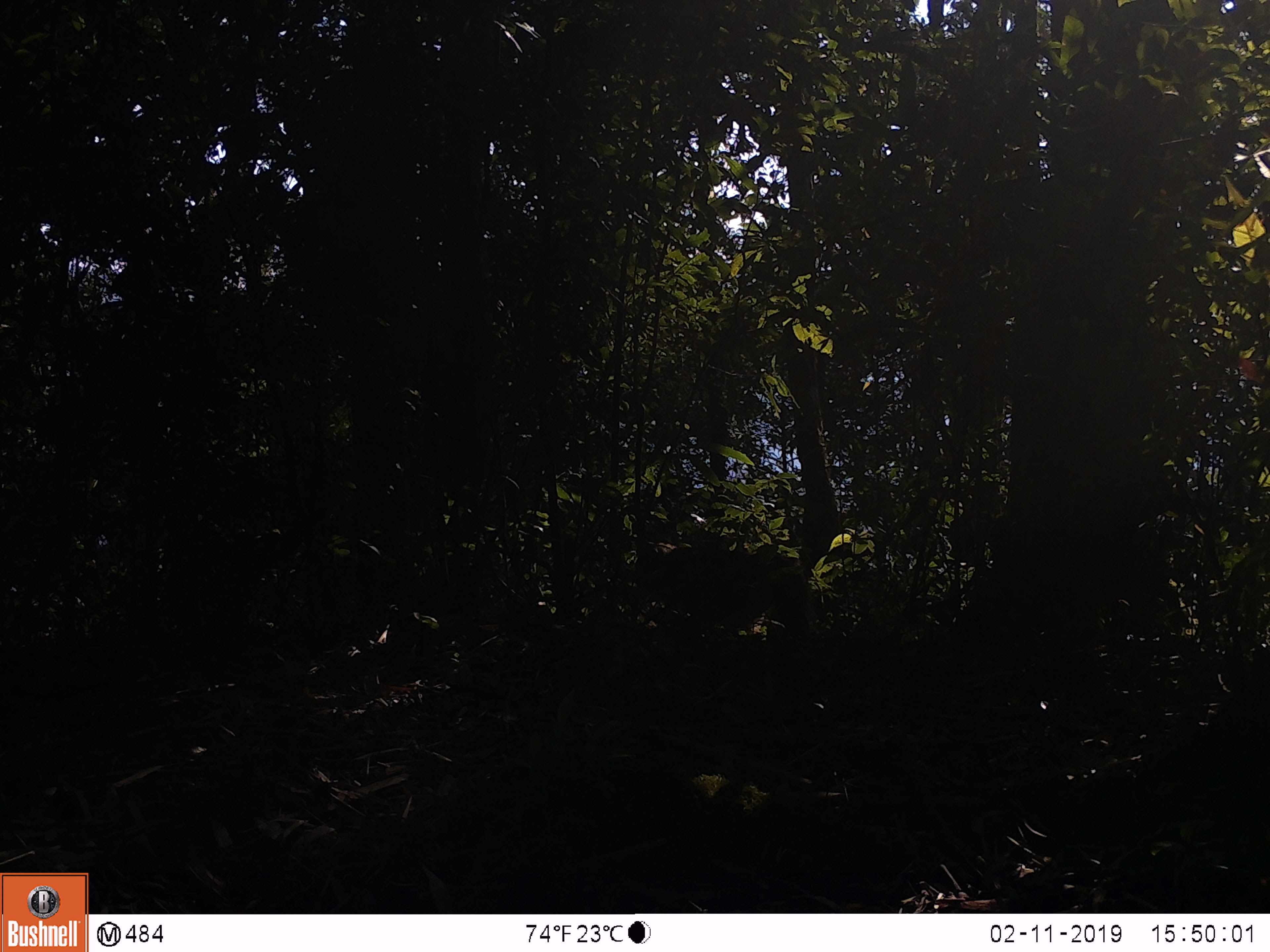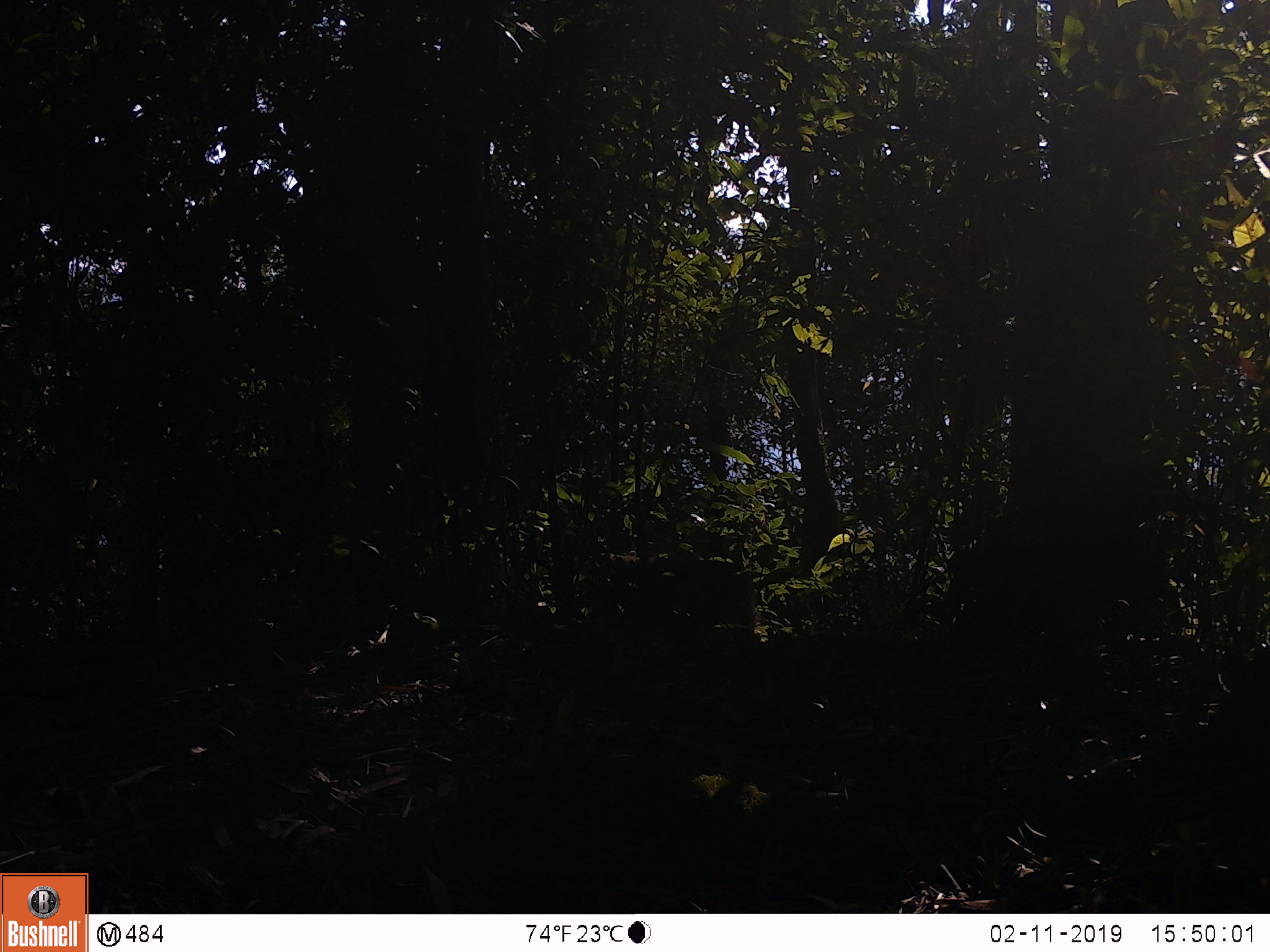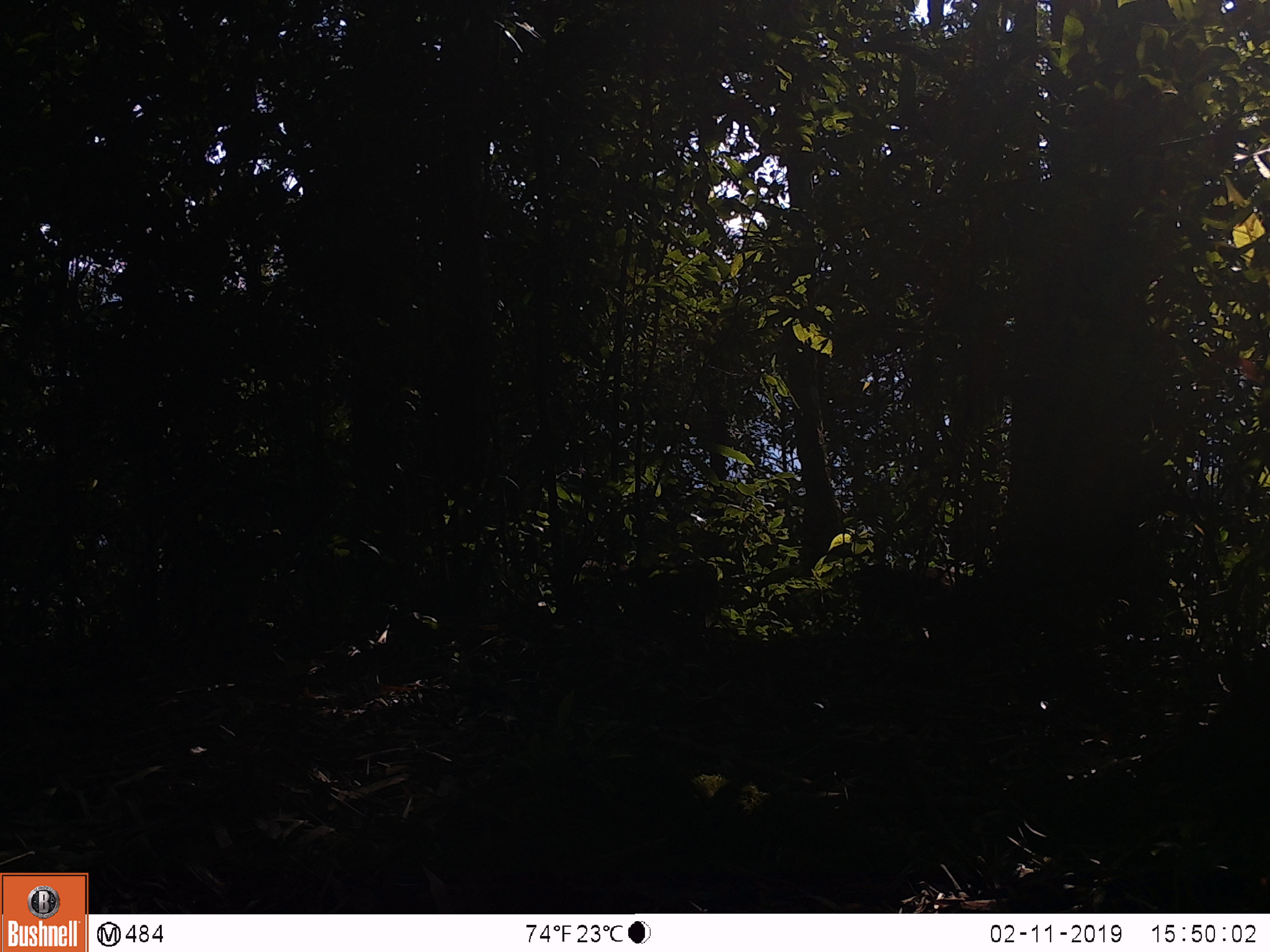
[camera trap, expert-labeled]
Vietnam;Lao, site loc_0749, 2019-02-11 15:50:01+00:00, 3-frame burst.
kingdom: Animalia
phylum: Chordata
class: Mammalia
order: Primates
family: Cercopithecidae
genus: Macaca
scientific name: Macaca arctoides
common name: stump-tailed macaque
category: stump tailed macaque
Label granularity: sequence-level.